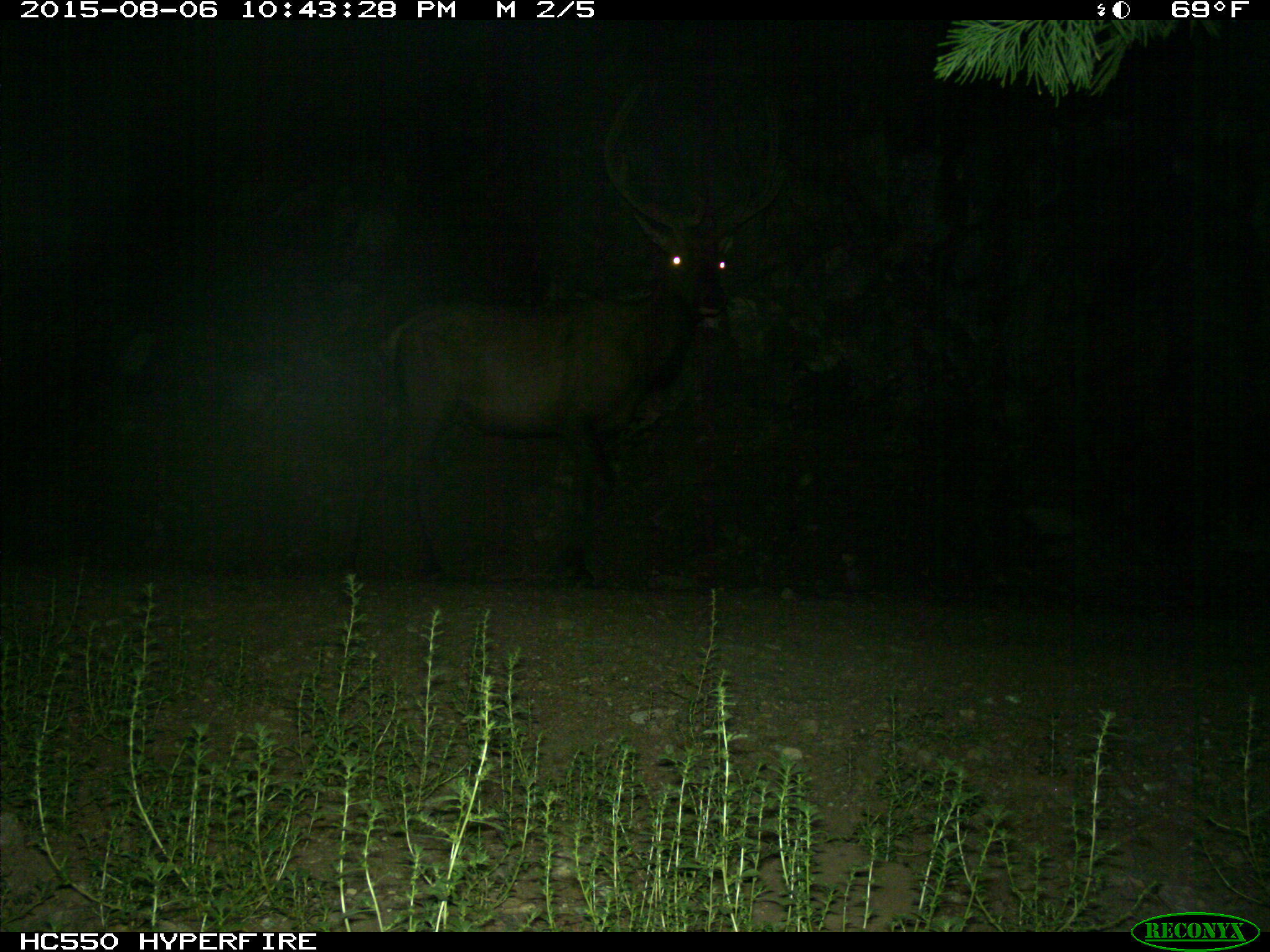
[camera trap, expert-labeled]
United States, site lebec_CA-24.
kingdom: Animalia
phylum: Chordata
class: Mammalia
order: Artiodactyla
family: Cervidae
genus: Cervus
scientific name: Cervus canadensis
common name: elk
Cervus canadensis (elk).